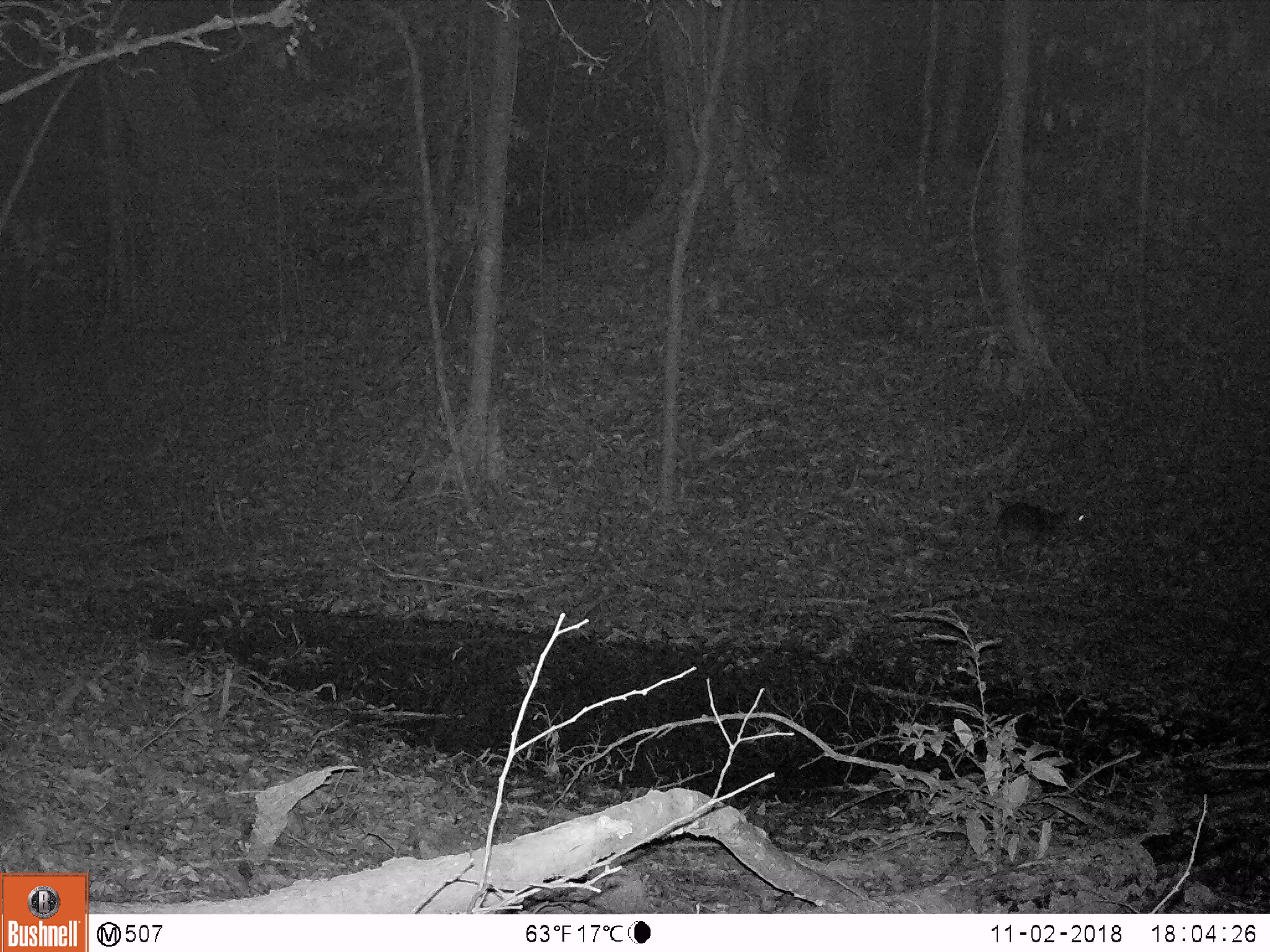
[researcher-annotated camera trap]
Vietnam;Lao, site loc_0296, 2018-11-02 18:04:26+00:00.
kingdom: Animalia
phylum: Chordata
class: Mammalia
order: Artiodactyla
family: Cervidae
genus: Muntiacus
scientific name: Muntiacus vuquangensis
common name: large-antlered muntjac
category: large antlered muntjac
Large antlered muntjac (large-antlered muntjac) (Muntiacus vuquangensis). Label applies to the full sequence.